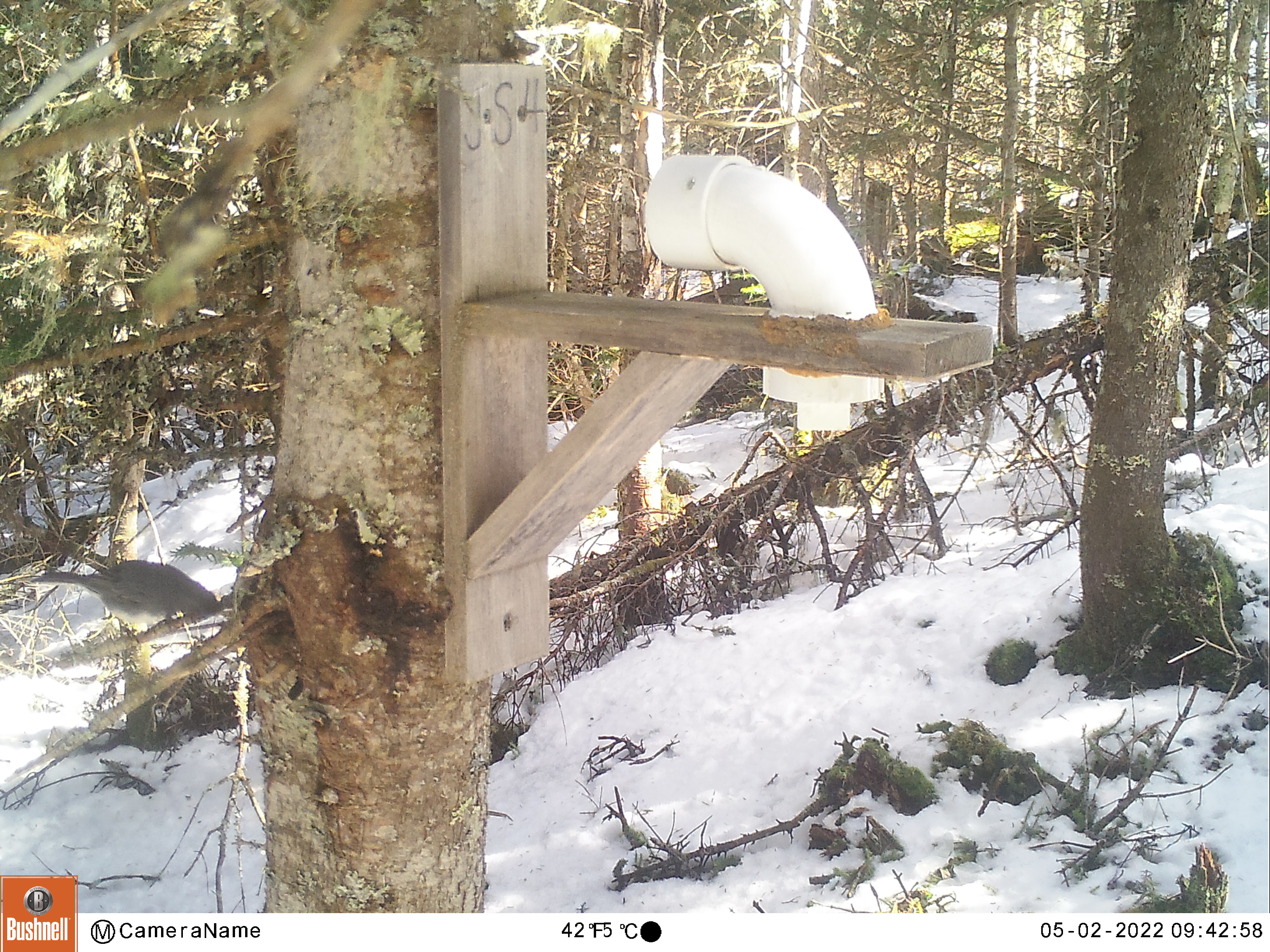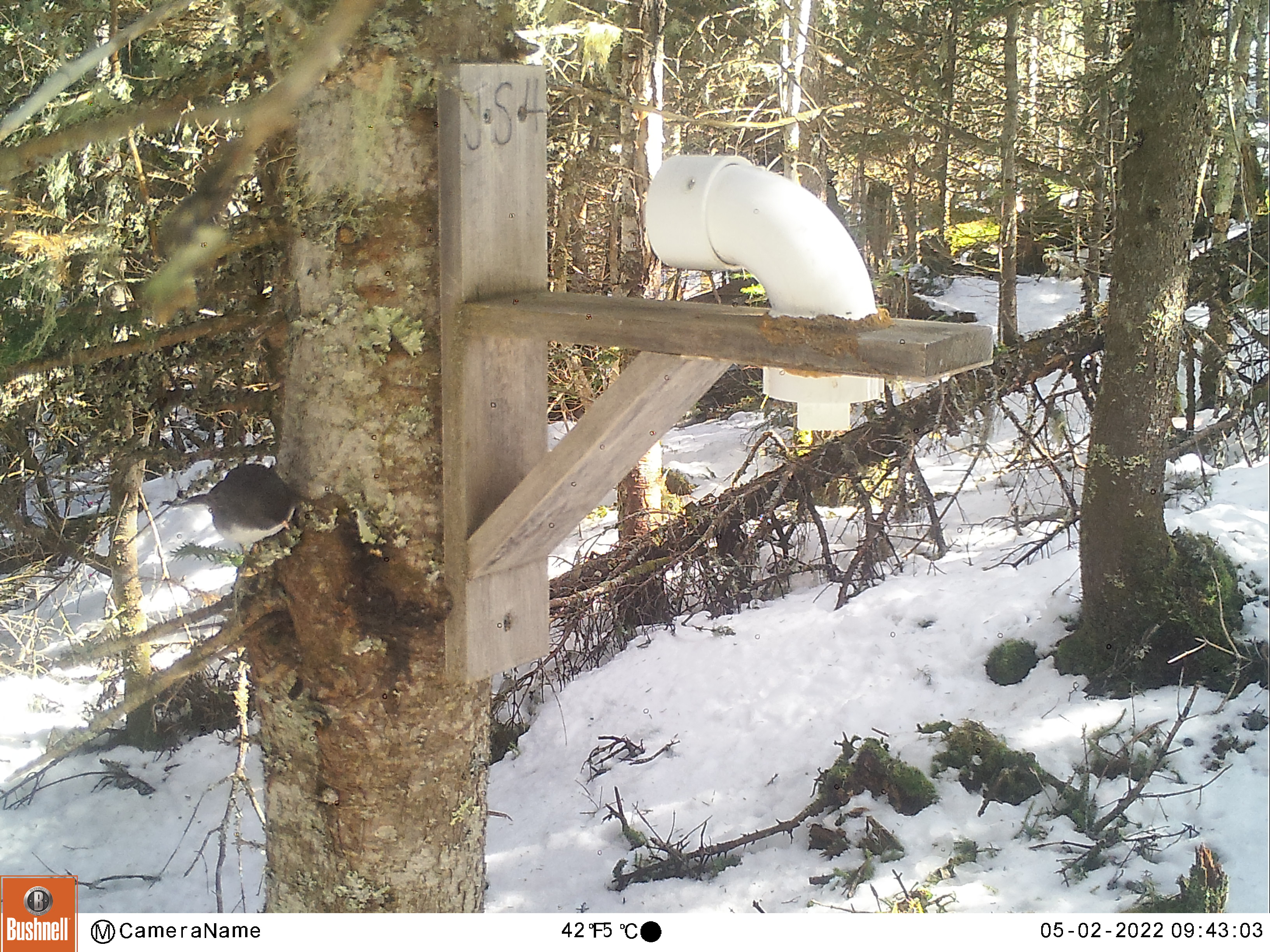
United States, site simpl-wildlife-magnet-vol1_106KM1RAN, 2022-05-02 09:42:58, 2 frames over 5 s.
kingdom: Animalia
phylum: Chordata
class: Aves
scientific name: Aves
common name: bird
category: bird sp.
Bird sp. (bird) (Aves).